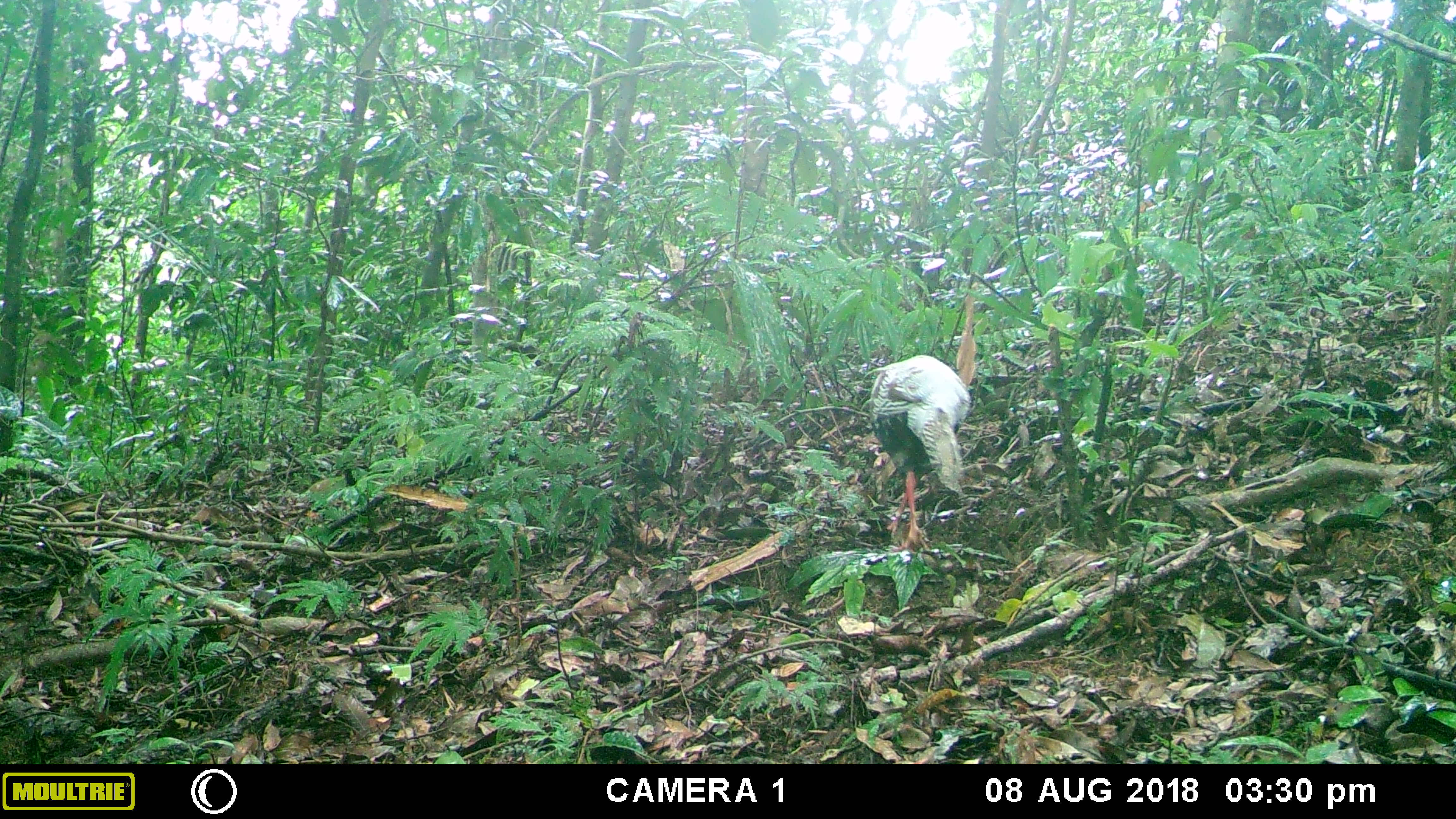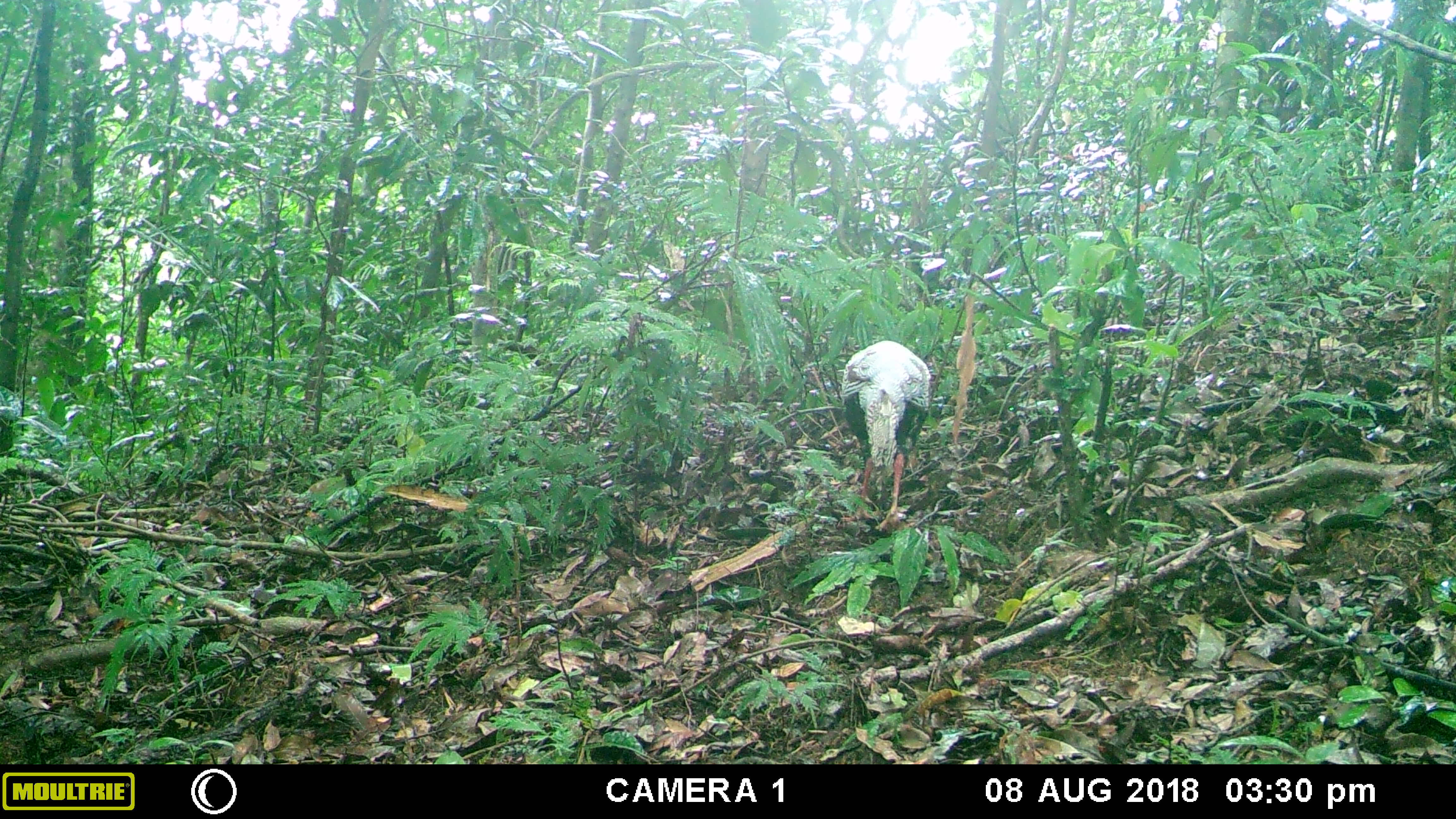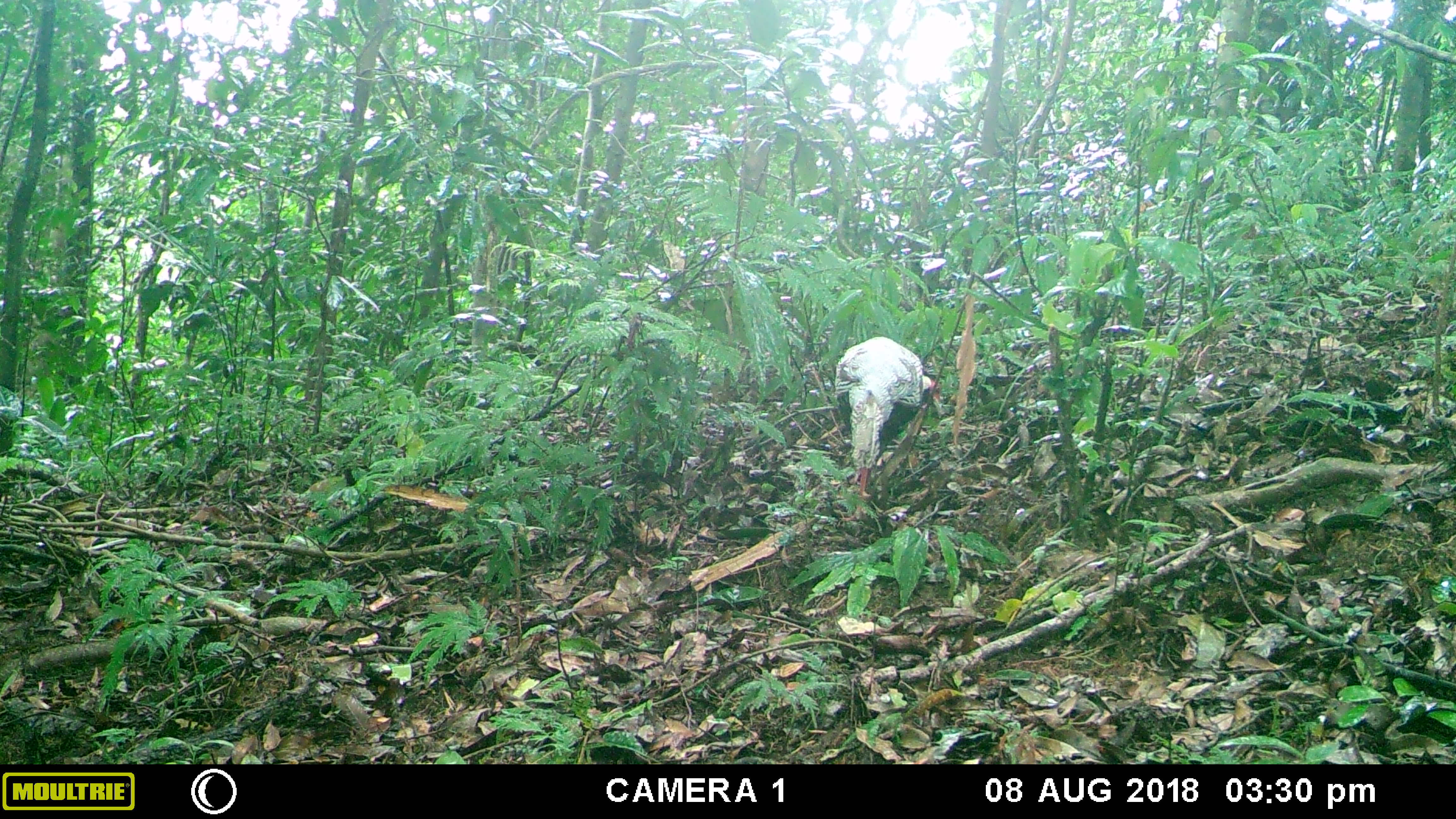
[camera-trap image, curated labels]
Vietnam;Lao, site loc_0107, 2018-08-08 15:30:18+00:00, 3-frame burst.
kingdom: Animalia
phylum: Chordata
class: Aves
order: Galliformes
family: Phasianidae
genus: Lophura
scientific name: Lophura nycthemera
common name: silver pheasant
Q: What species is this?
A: Silver pheasant (Lophura nycthemera).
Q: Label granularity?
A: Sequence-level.